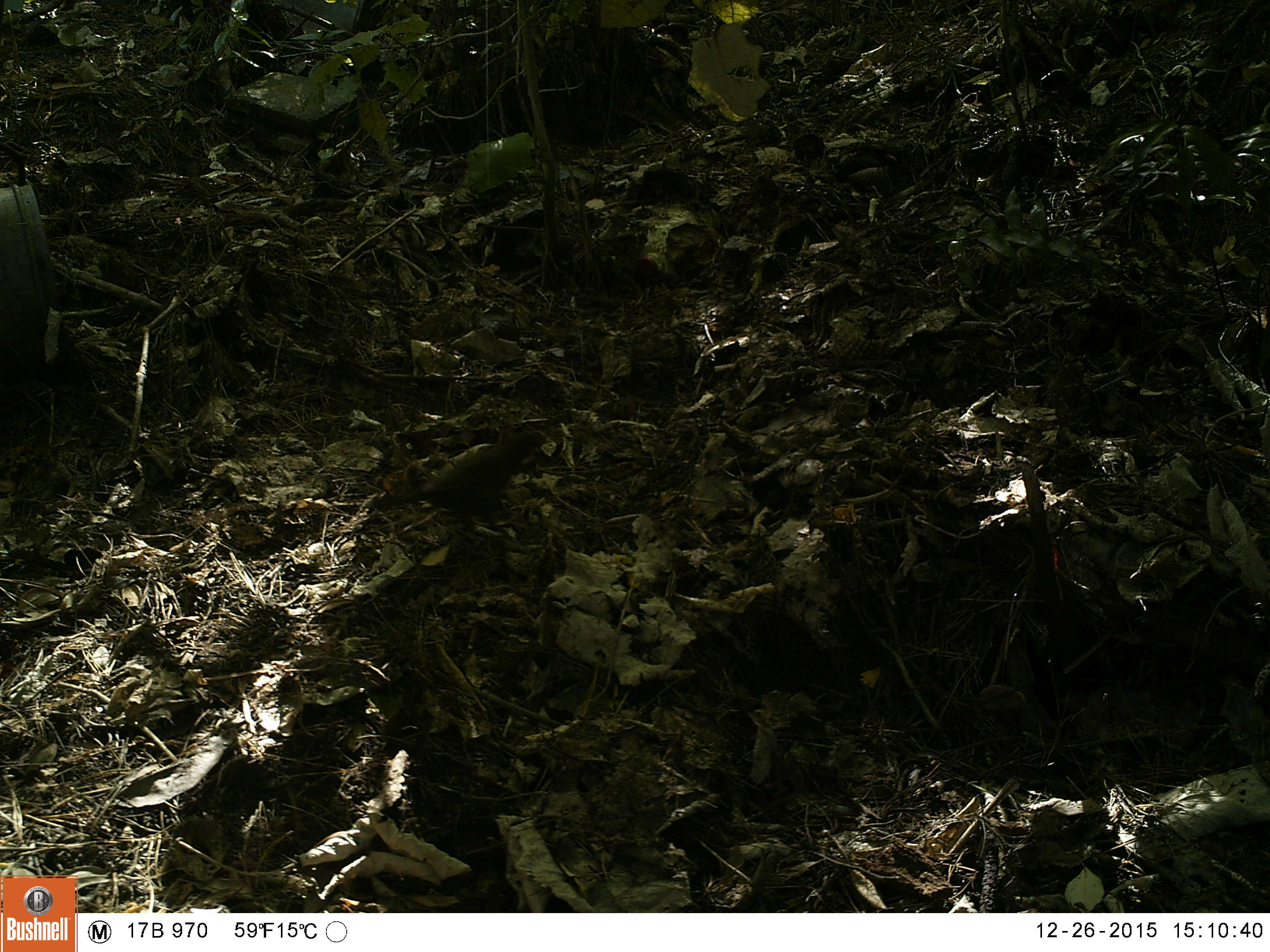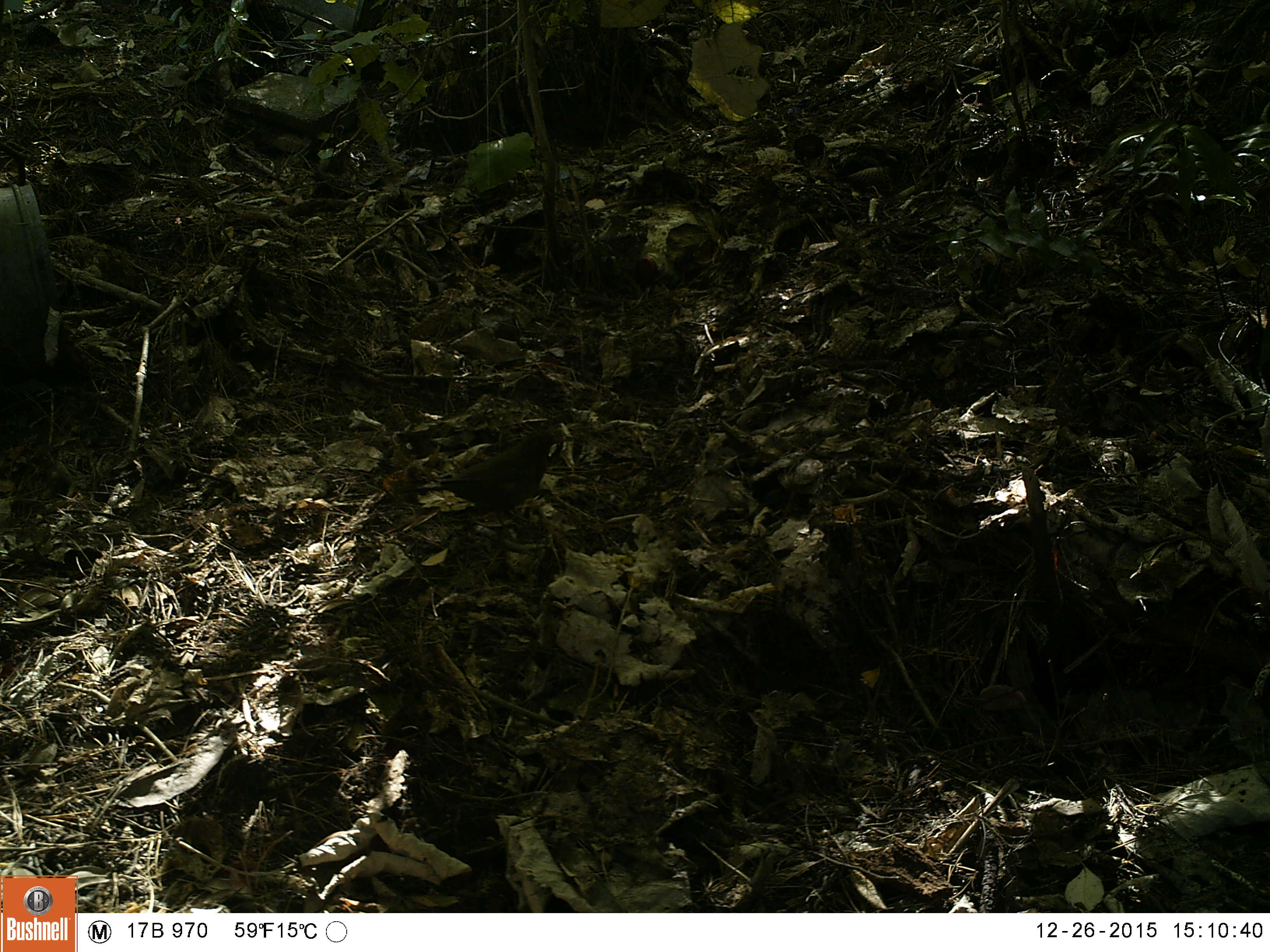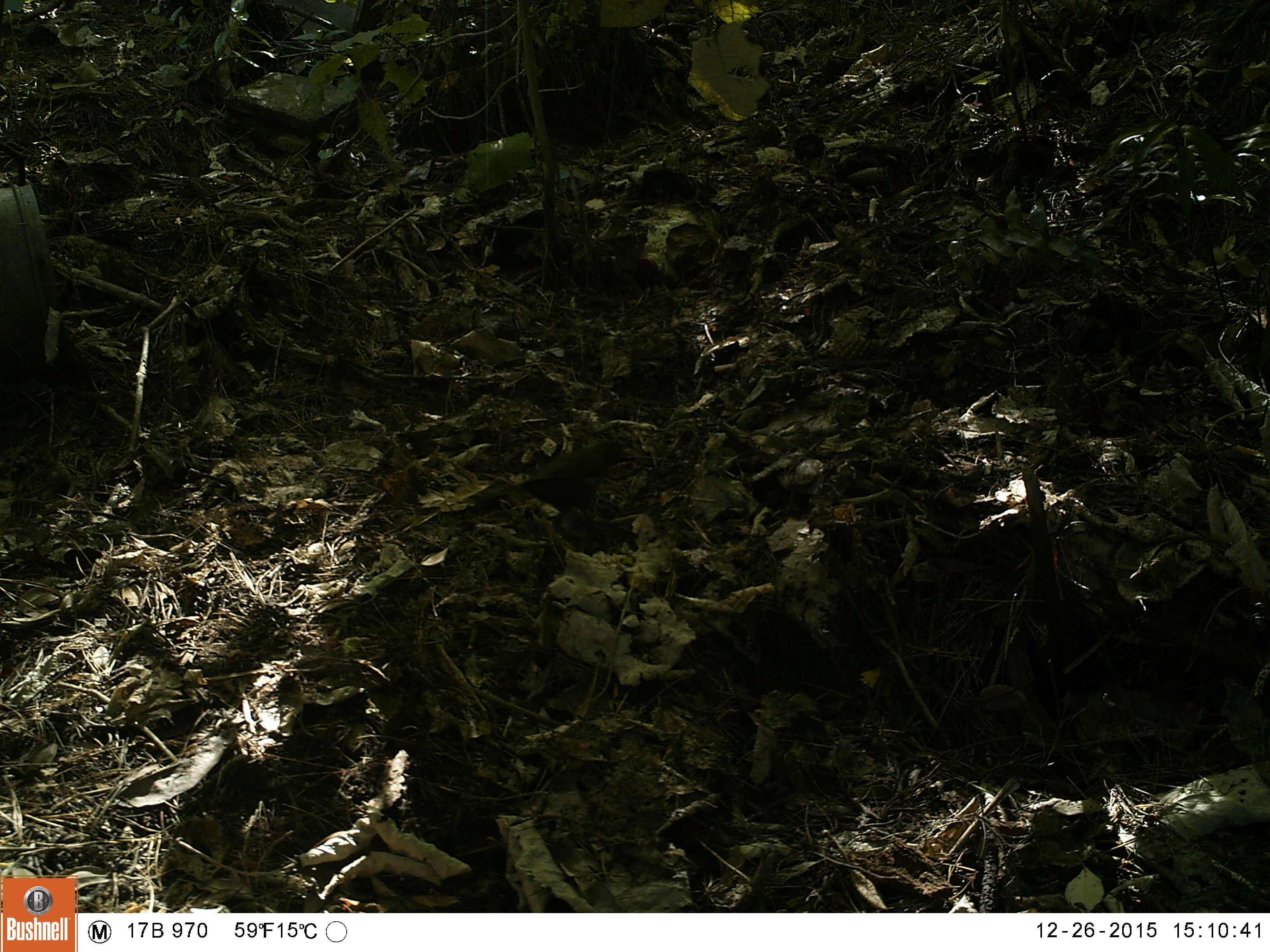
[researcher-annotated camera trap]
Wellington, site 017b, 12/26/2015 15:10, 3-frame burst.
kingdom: Animalia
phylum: Chordata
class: Aves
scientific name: Aves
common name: bird